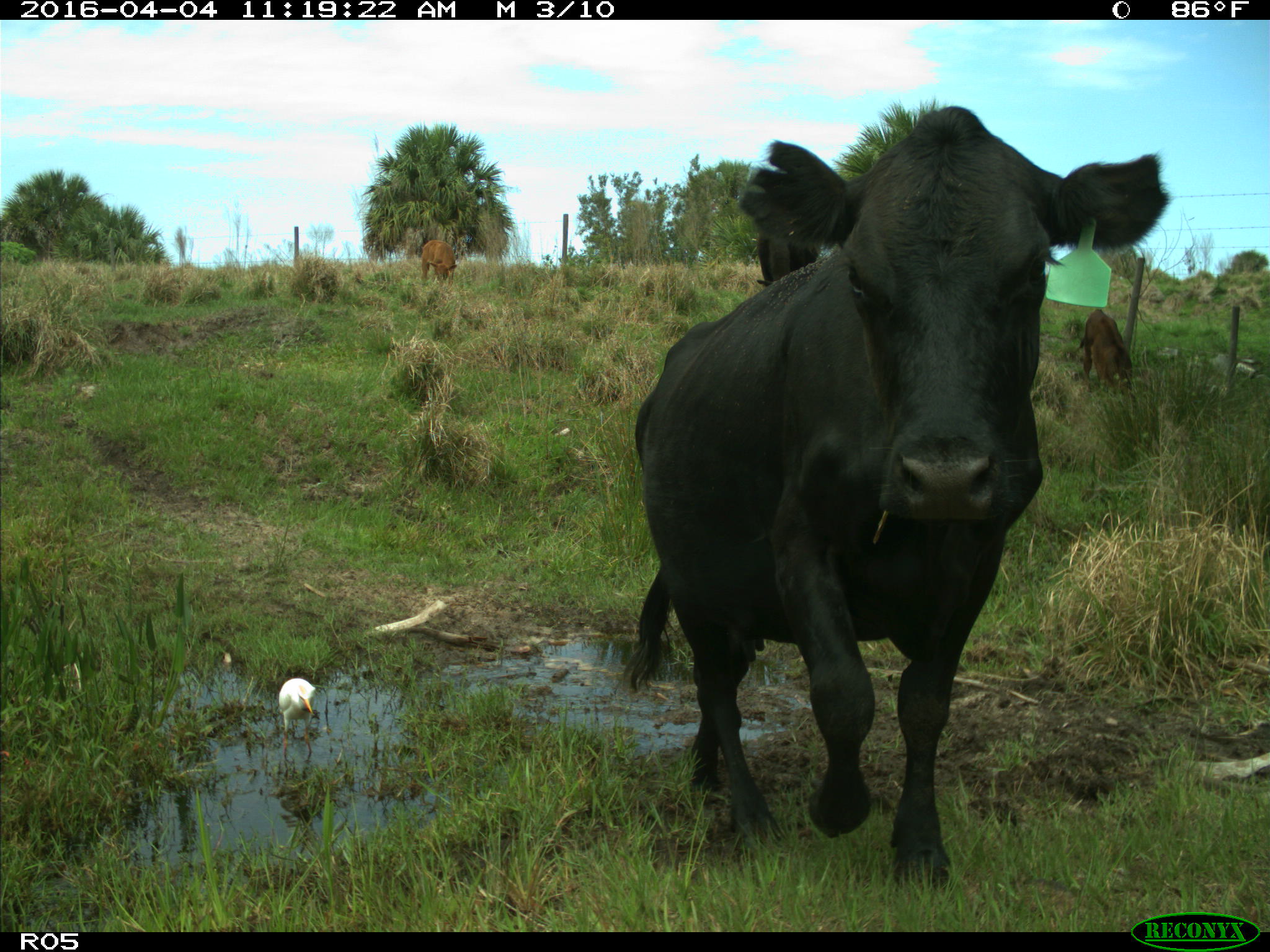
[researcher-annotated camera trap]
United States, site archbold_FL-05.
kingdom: Animalia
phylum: Chordata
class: Mammalia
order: Artiodactyla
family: Bovidae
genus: Bos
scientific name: Bos taurus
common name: domestic cow